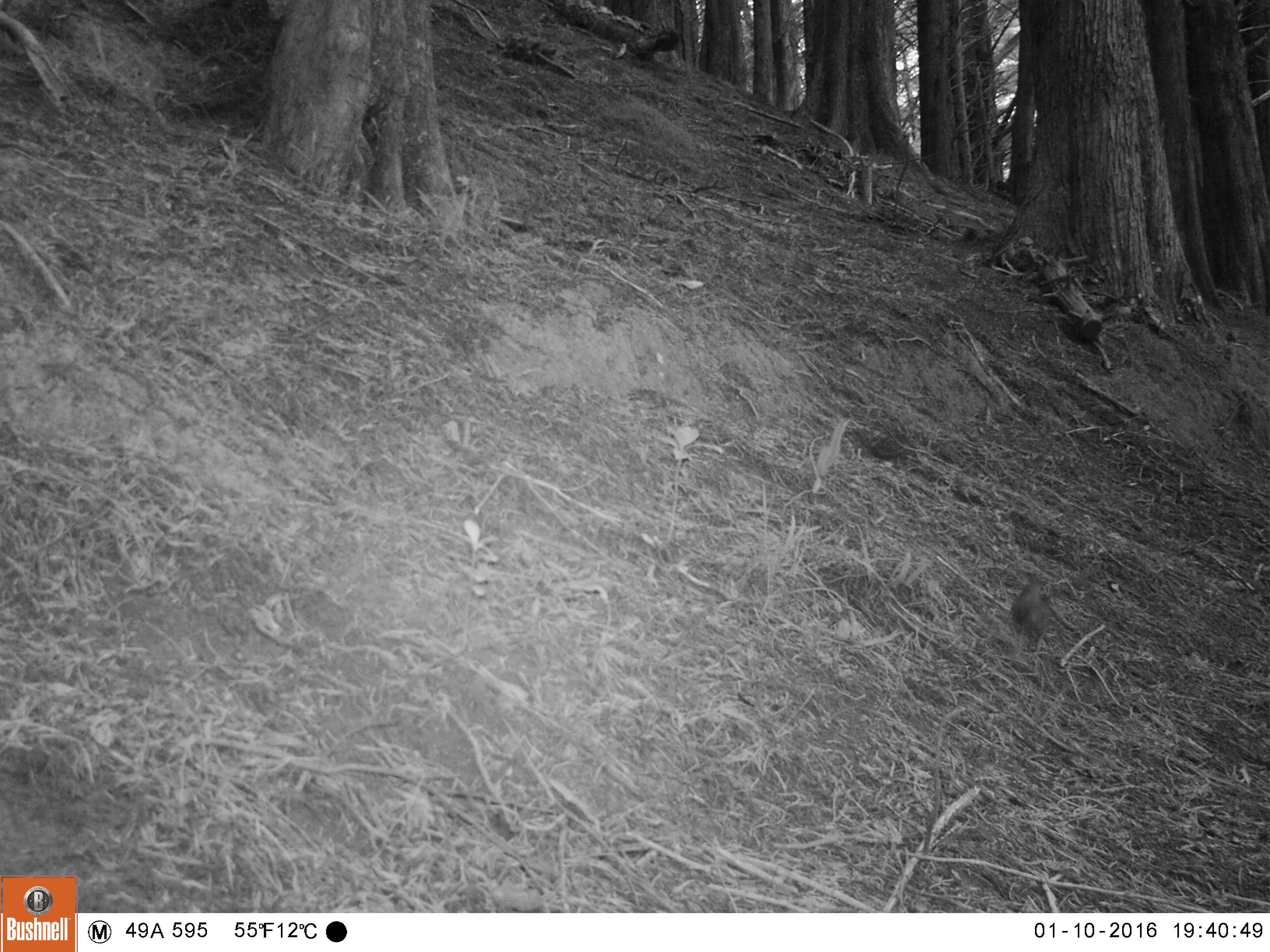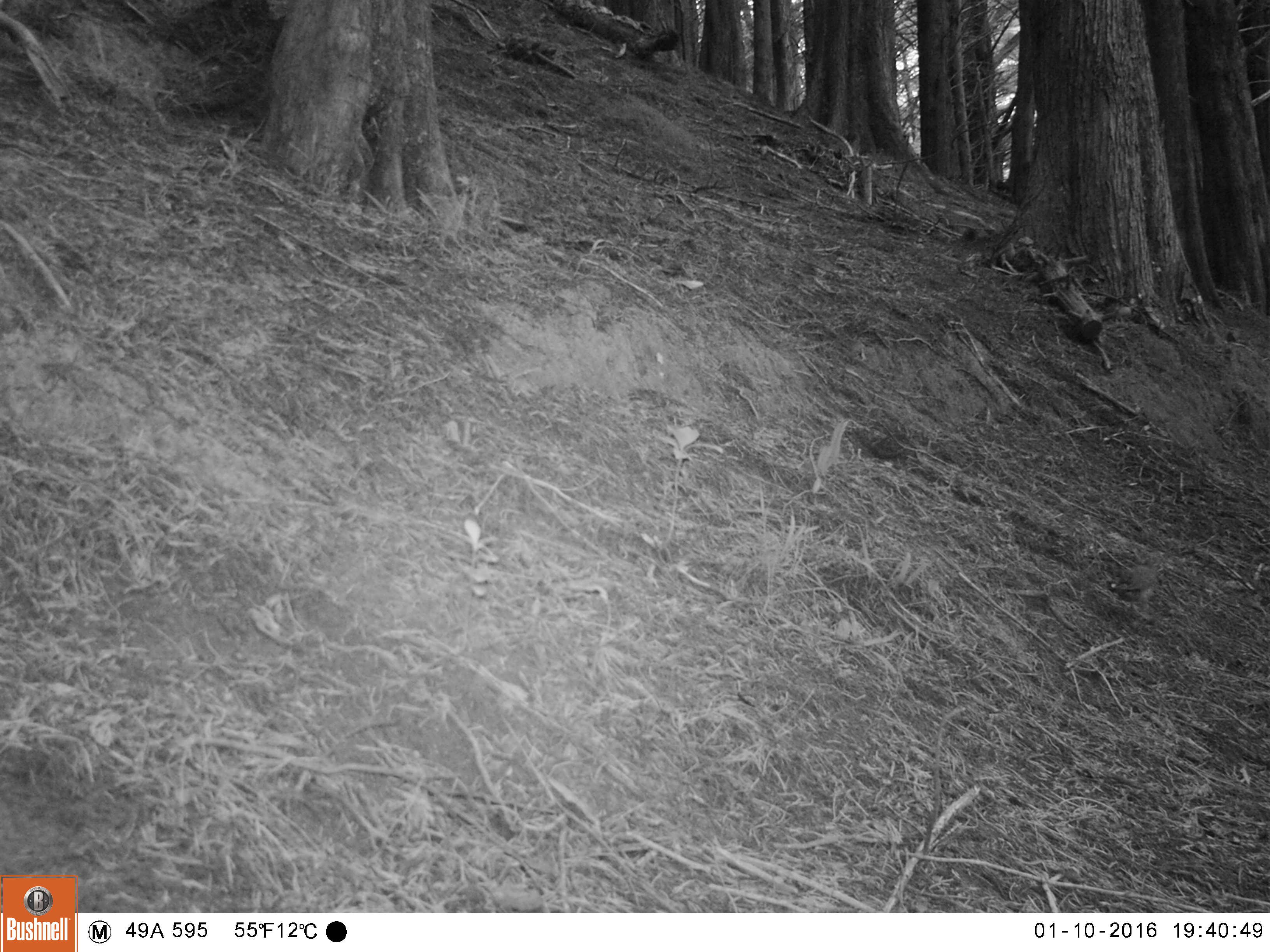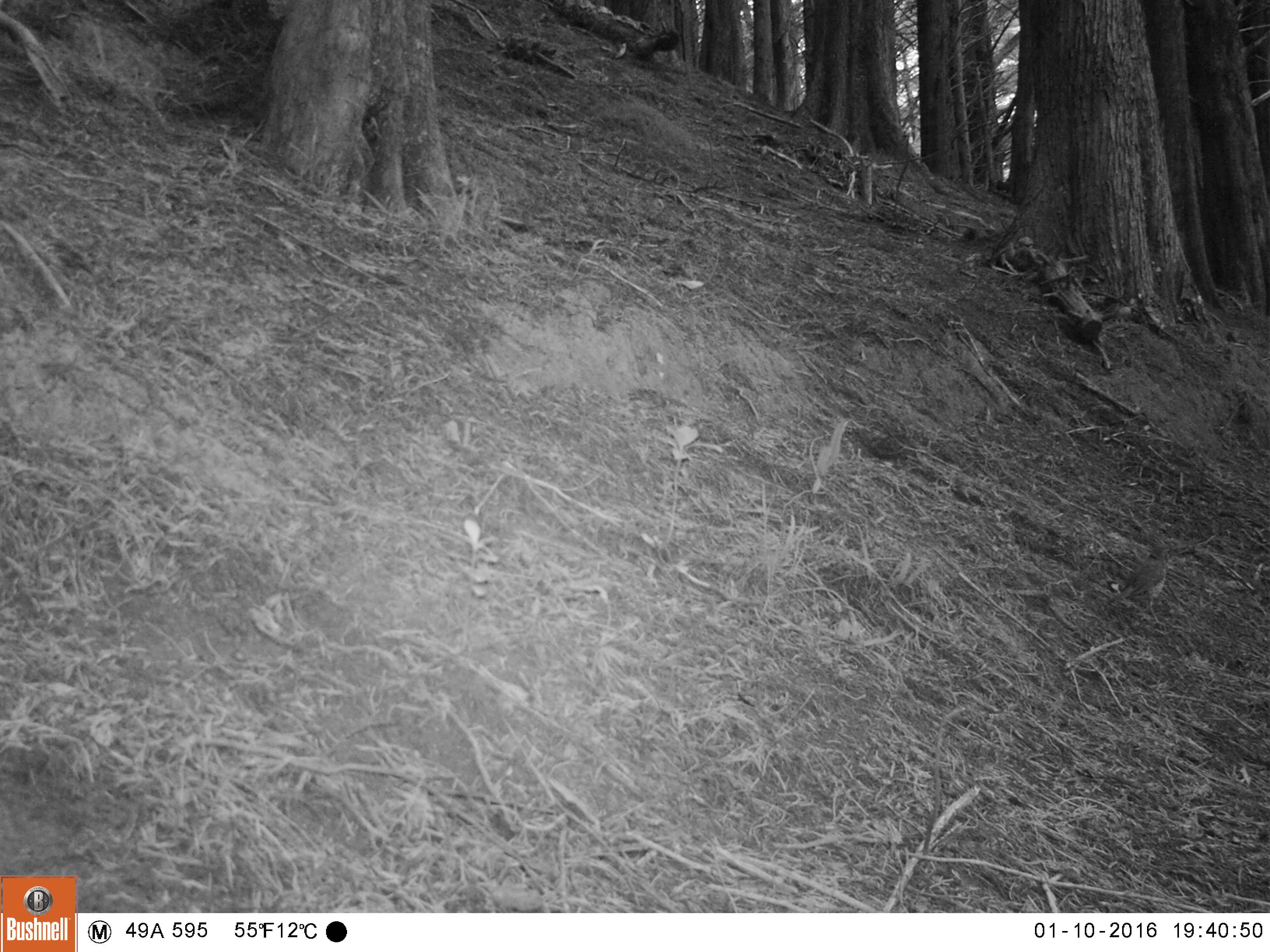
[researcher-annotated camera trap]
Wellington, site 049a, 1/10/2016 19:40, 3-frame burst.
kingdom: Animalia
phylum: Chordata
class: Aves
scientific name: Aves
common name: bird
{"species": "bird (Aves)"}